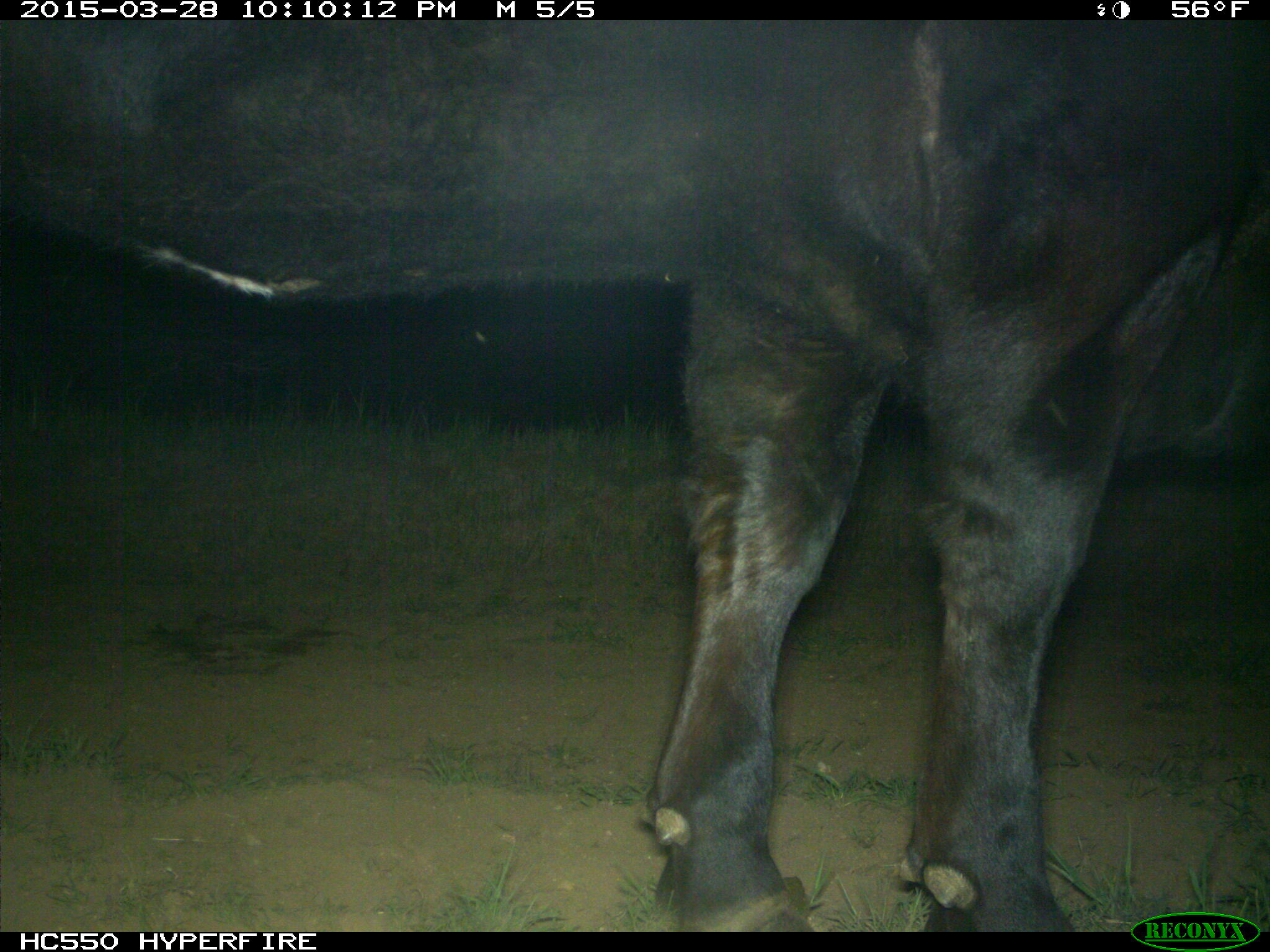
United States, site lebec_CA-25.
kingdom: Animalia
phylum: Chordata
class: Mammalia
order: Artiodactyla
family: Bovidae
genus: Bos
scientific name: Bos taurus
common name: domestic cow